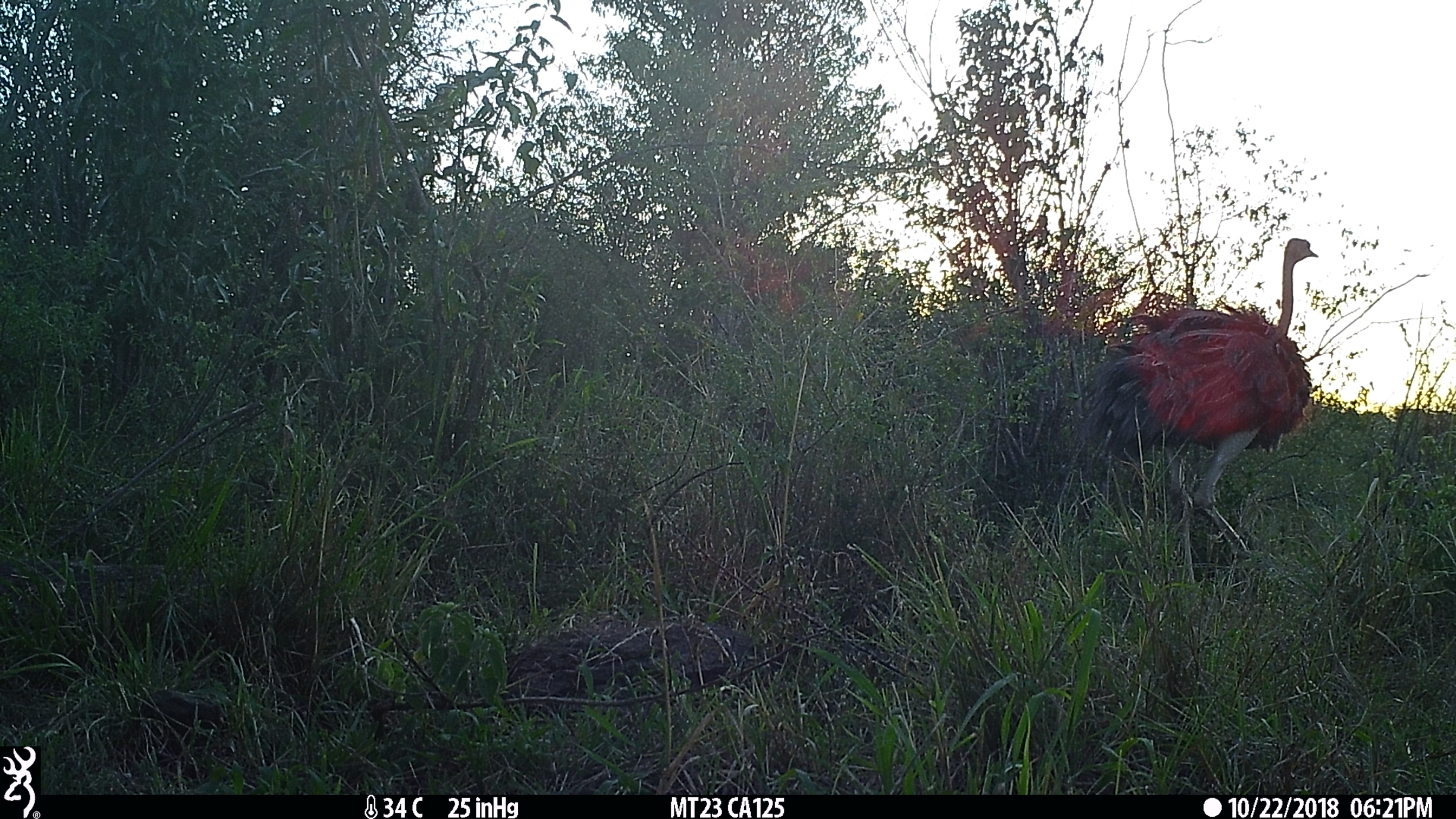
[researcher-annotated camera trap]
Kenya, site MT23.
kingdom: Animalia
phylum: Chordata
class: Aves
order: Struthioniformes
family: Struthionidae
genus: Struthio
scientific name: Struthio camelus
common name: ostrich